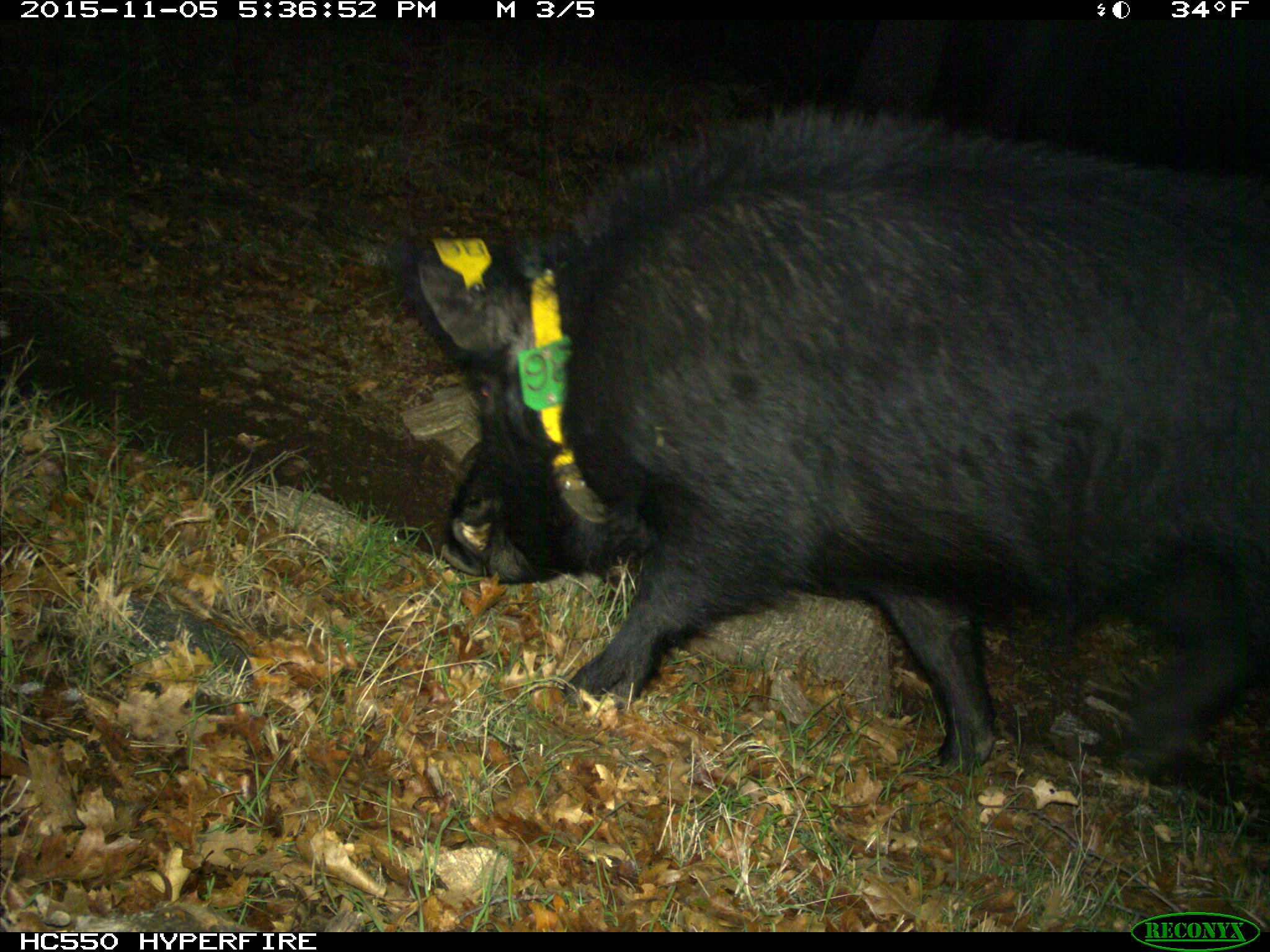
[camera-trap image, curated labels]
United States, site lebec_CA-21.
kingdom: Animalia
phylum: Chordata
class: Mammalia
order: Artiodactyla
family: Suidae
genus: Sus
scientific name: Sus scrofa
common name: wild boar